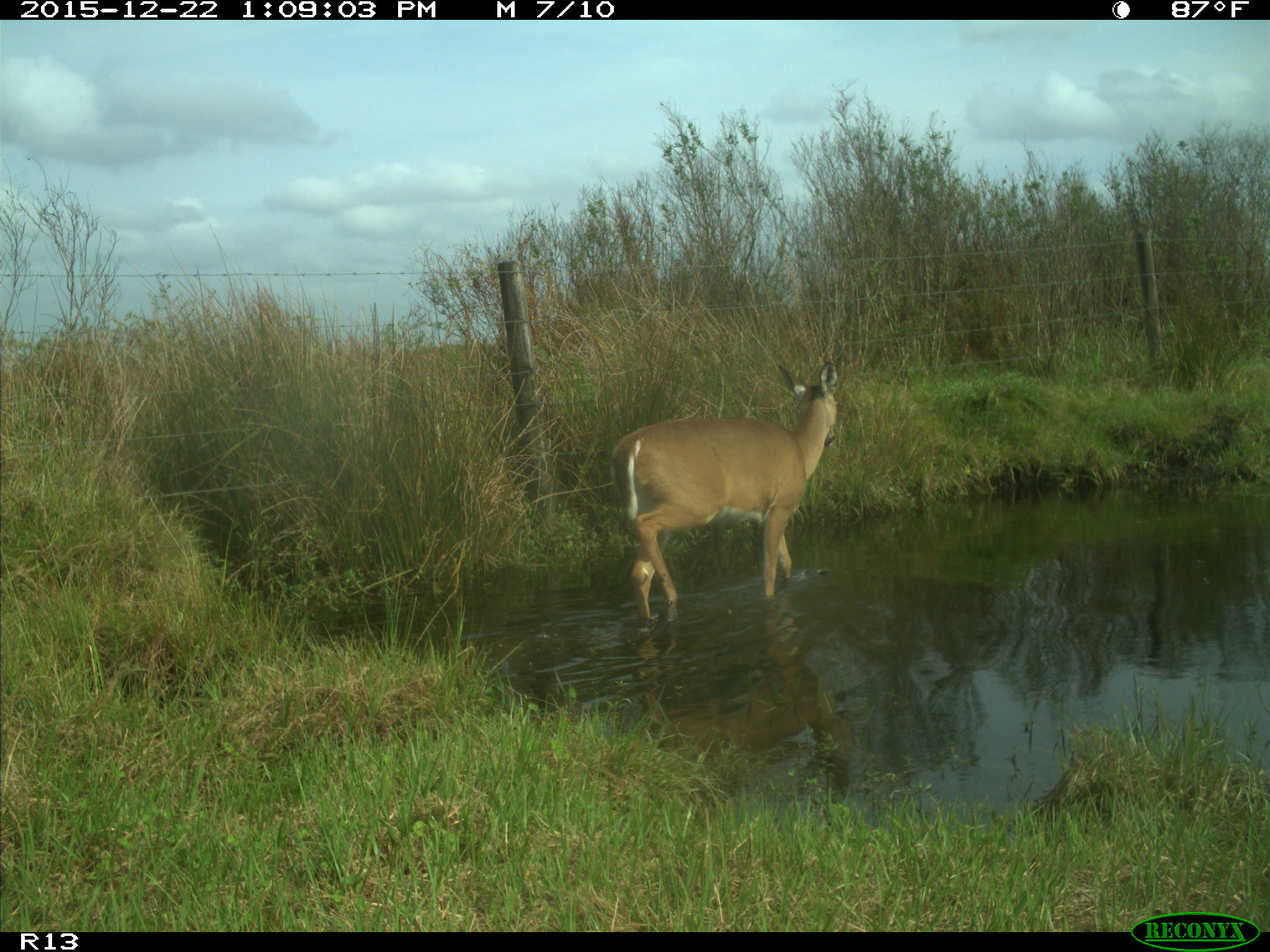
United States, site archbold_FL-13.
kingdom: Animalia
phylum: Chordata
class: Mammalia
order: Artiodactyla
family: Cervidae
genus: Odocoileus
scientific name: Odocoileus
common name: deer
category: unidentified deer